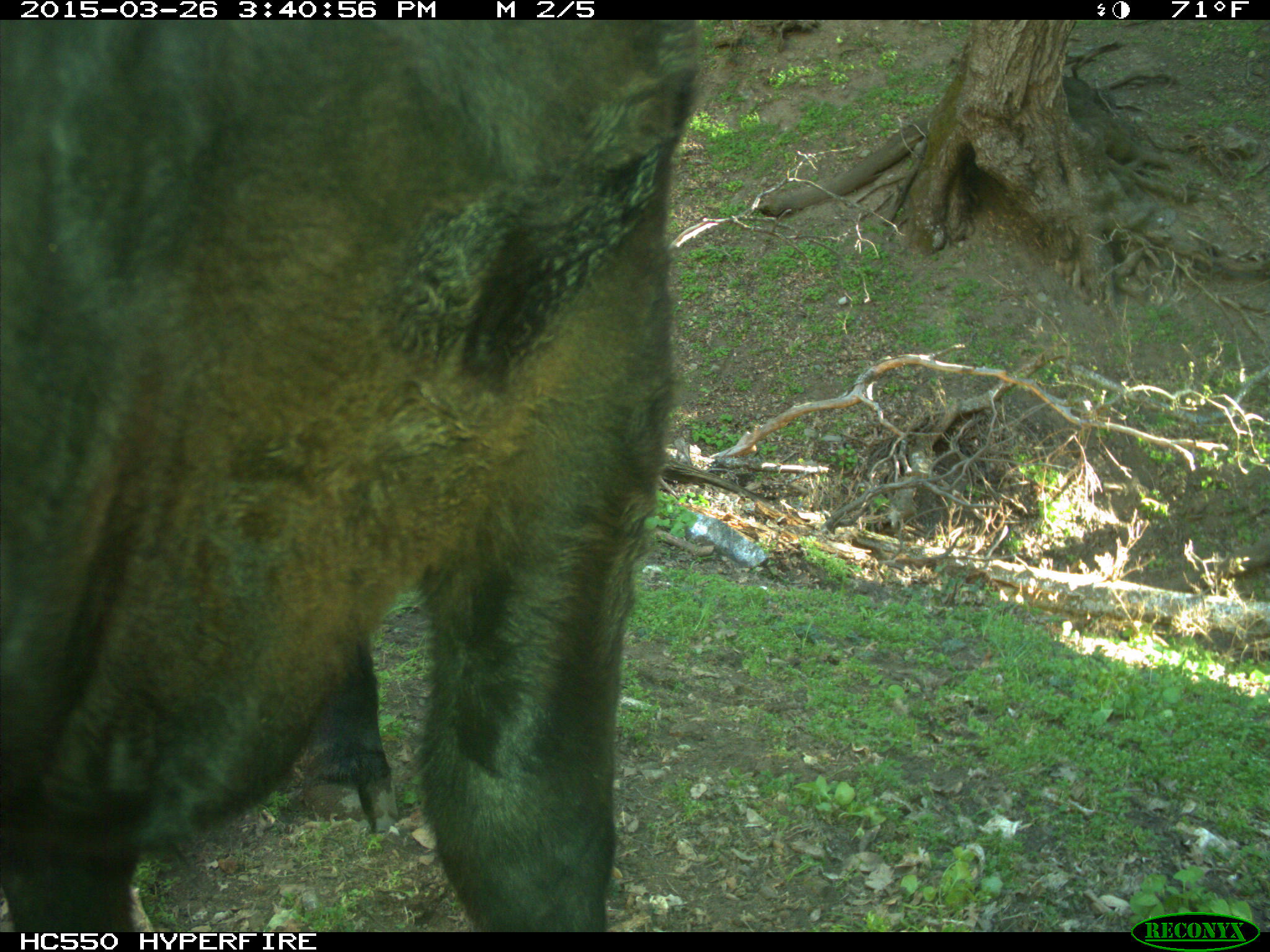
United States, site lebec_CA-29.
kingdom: Animalia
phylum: Chordata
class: Mammalia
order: Artiodactyla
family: Bovidae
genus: Bos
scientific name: Bos taurus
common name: domestic cow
Bos taurus (domestic cow).